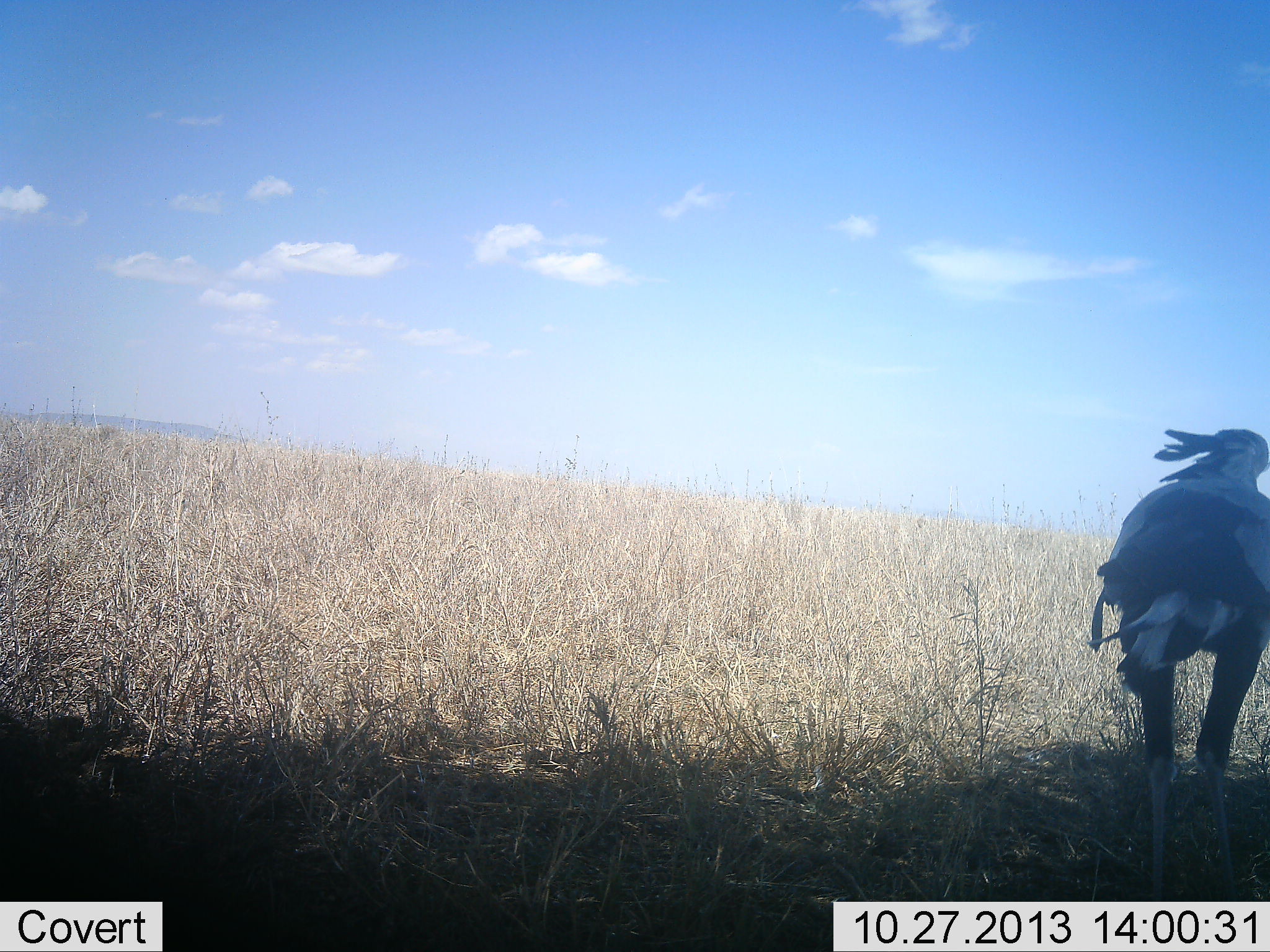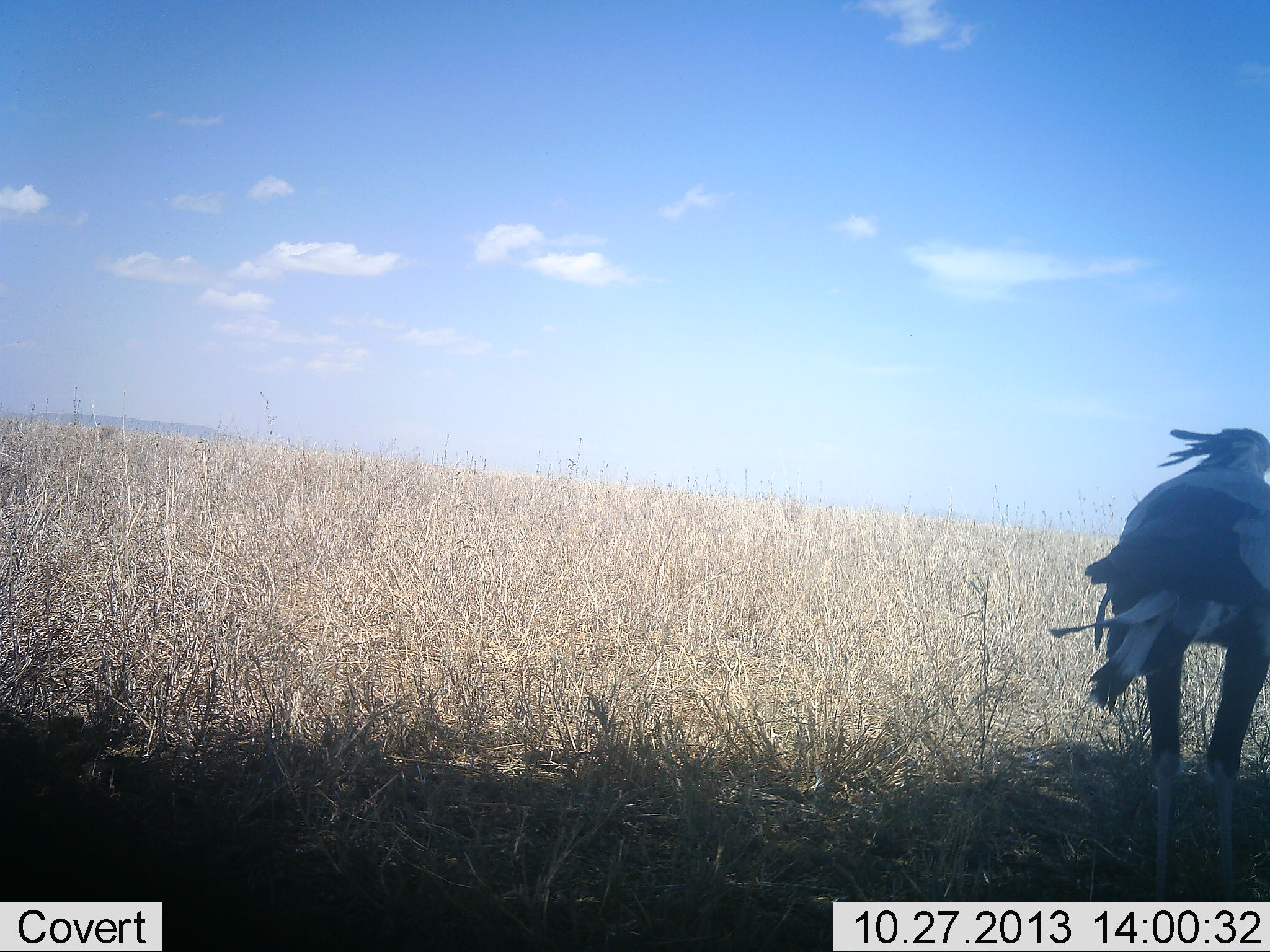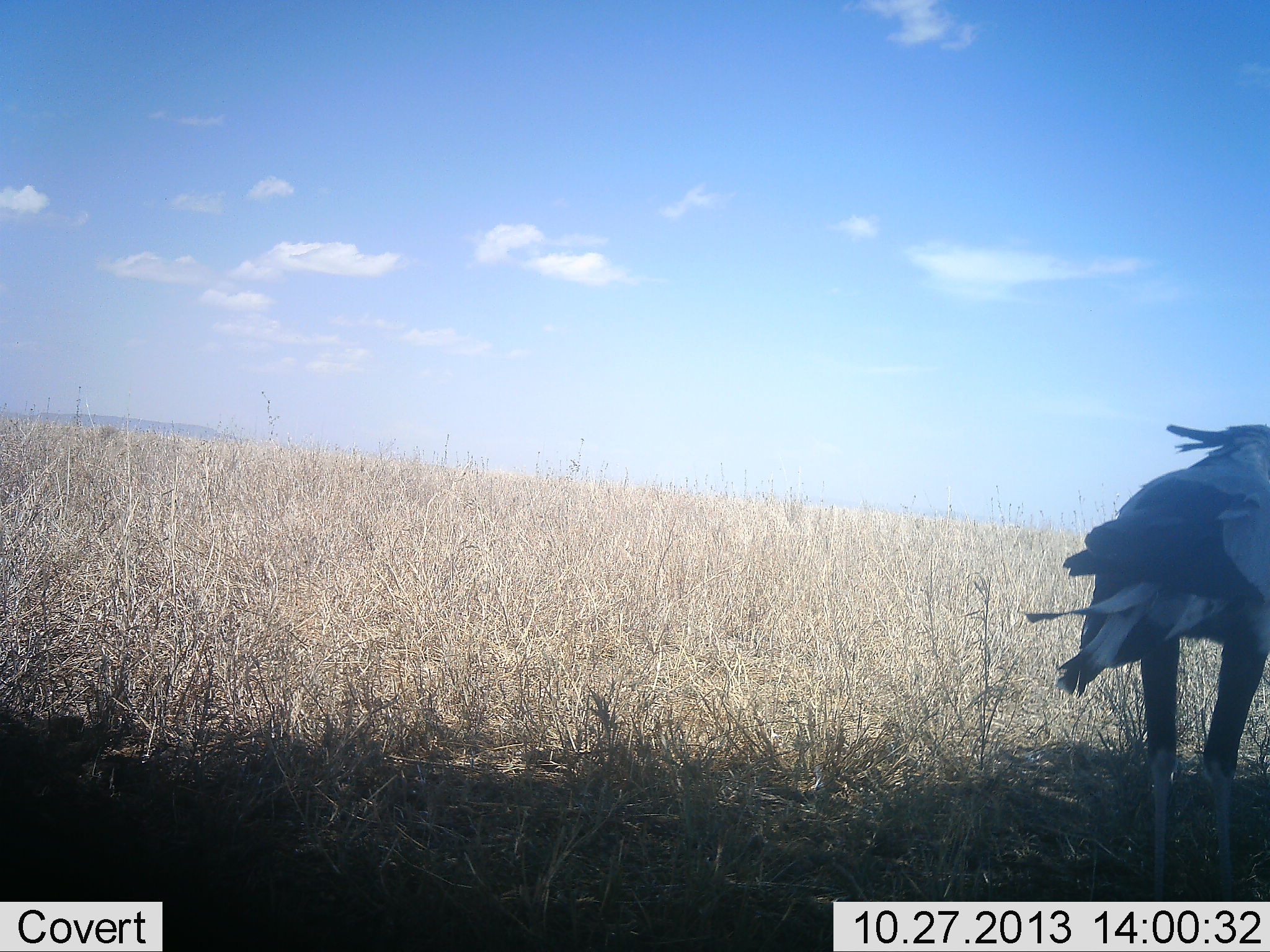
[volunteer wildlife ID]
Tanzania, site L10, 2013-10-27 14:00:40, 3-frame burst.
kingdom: Animalia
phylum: Chordata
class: Aves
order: Accipitriformes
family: Sagittariidae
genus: Sagittarius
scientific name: Sagittarius serpentarius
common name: secretary bird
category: secretarybird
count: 1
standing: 96%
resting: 0%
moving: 4%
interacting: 0%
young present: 0%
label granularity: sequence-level